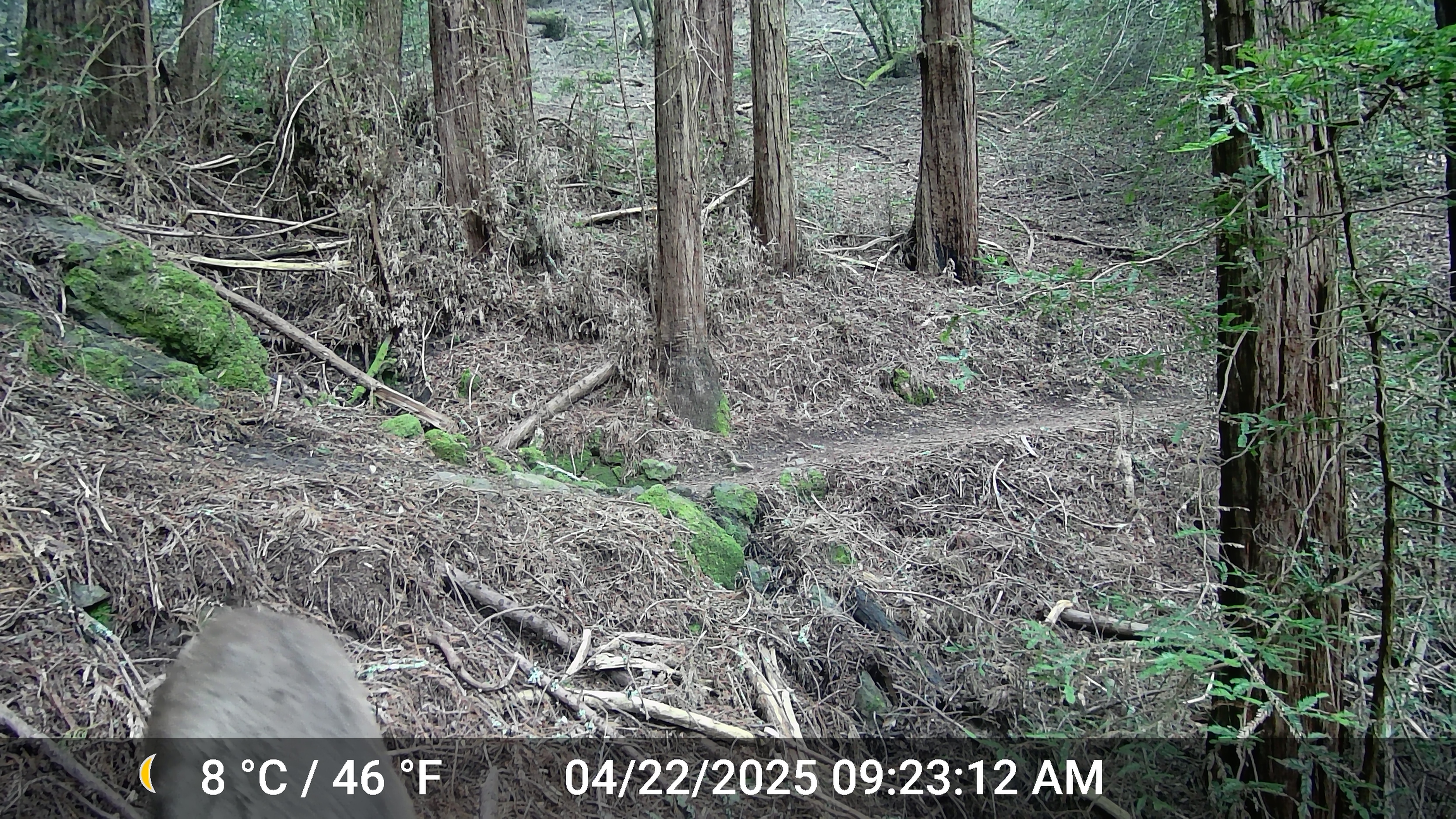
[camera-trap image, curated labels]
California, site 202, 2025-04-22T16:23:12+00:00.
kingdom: Animalia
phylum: Chordata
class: Mammalia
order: Artiodactyla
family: Cervidae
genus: Odocoileus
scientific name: Odocoileus hemionus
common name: mule deer